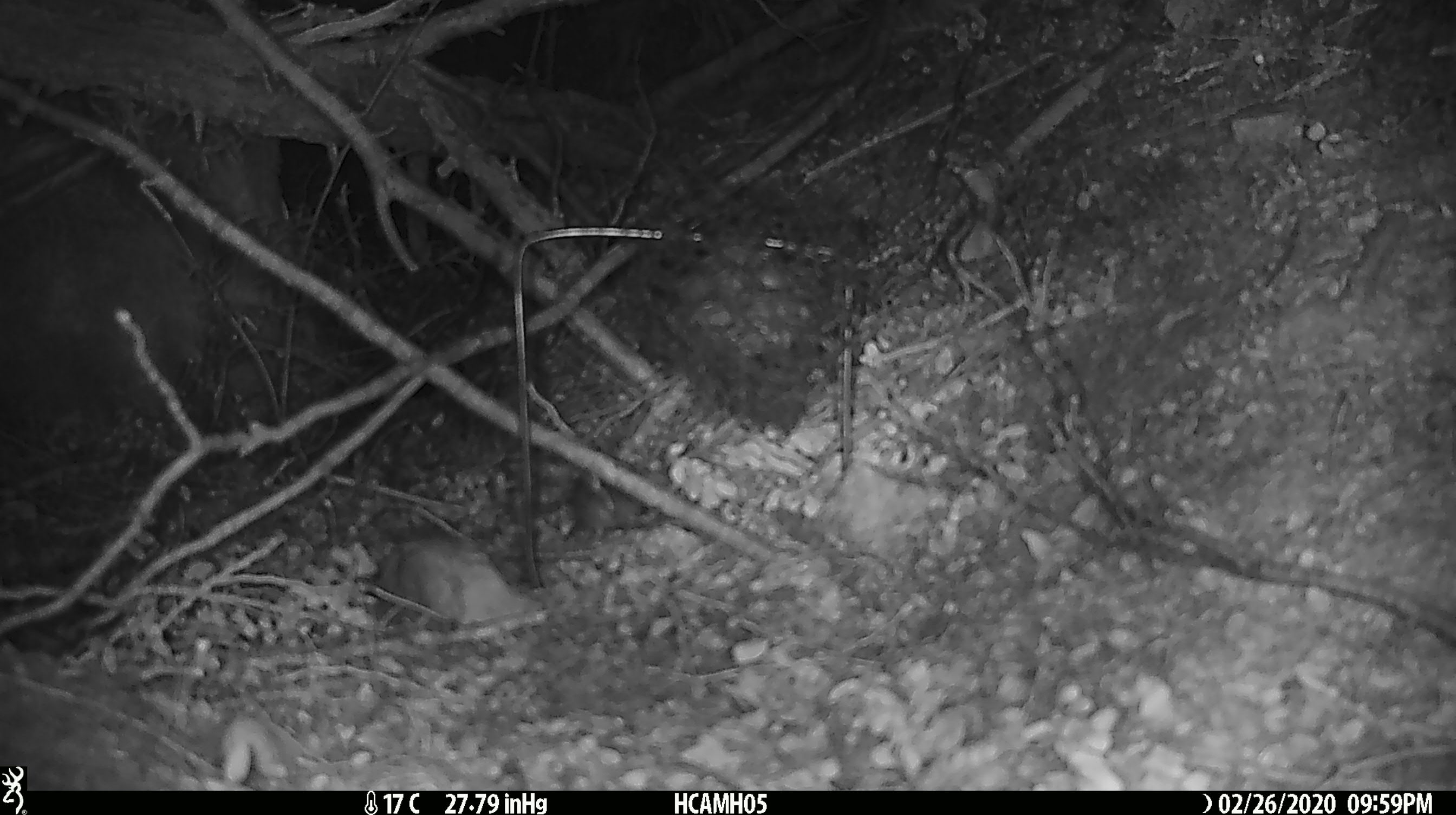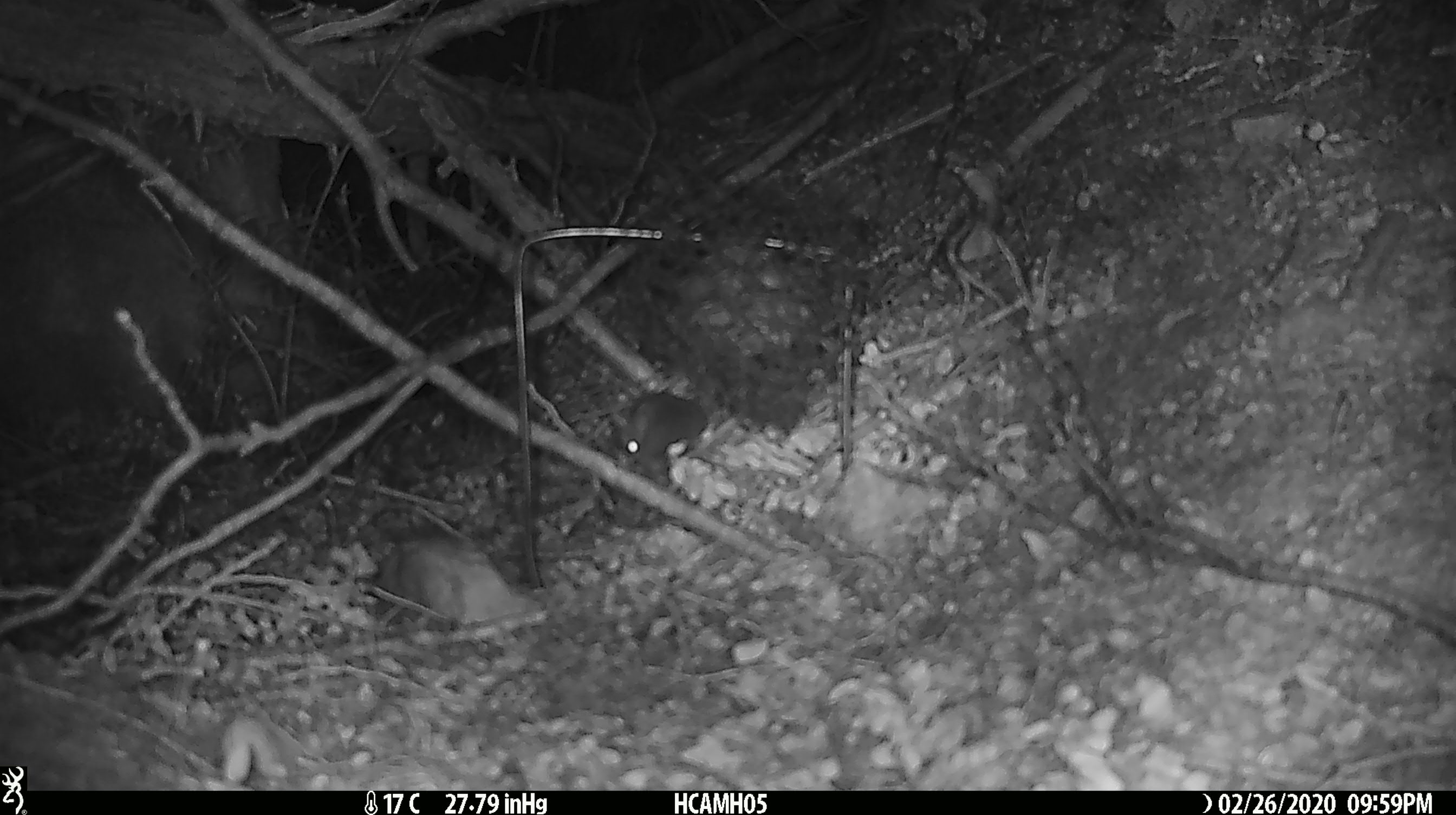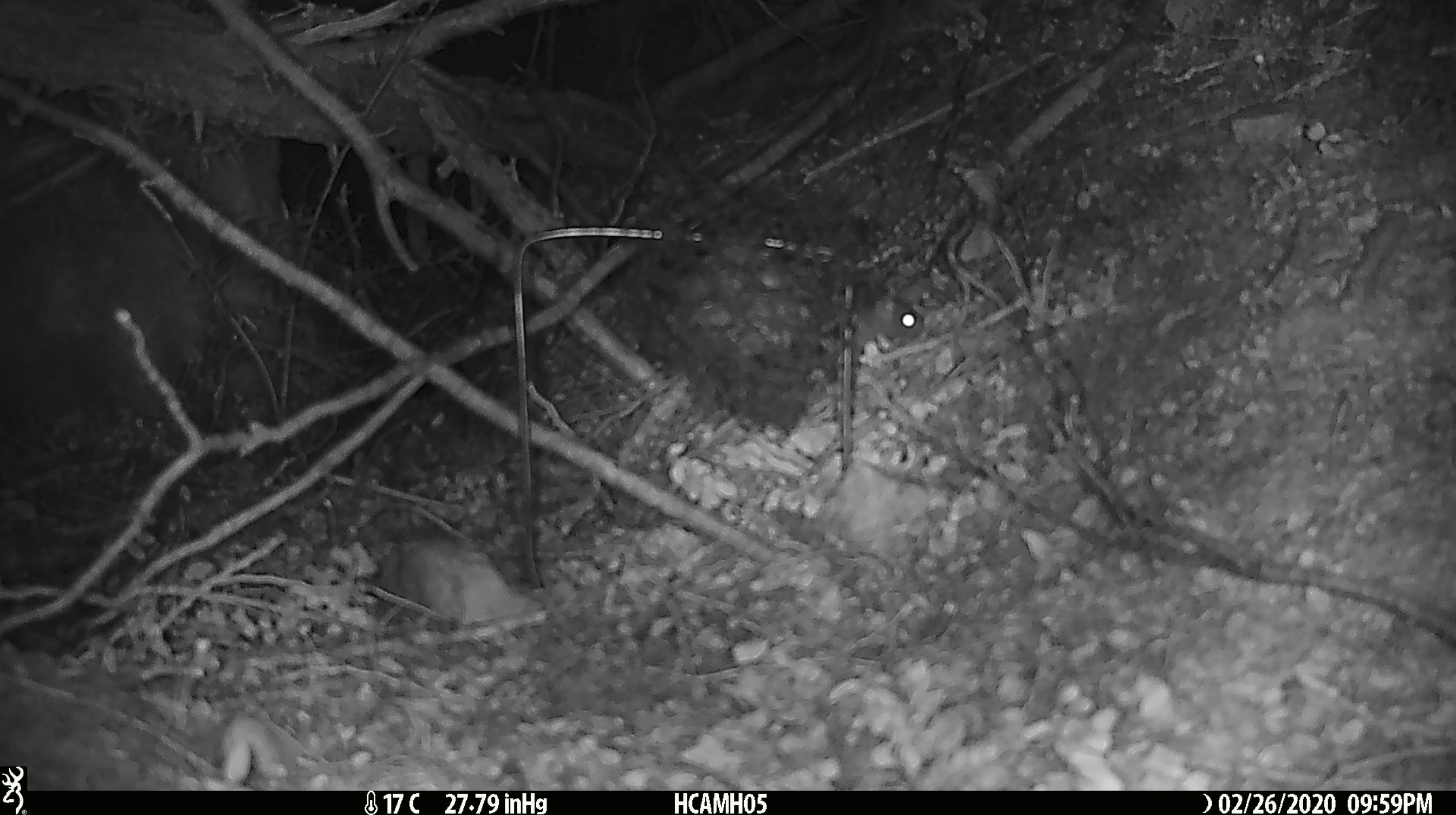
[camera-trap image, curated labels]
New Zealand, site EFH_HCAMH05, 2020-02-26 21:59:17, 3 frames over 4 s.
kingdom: Animalia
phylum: Chordata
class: Mammalia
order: Rodentia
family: Muridae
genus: Mus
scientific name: Mus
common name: mouse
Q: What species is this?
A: Mouse (Mus).